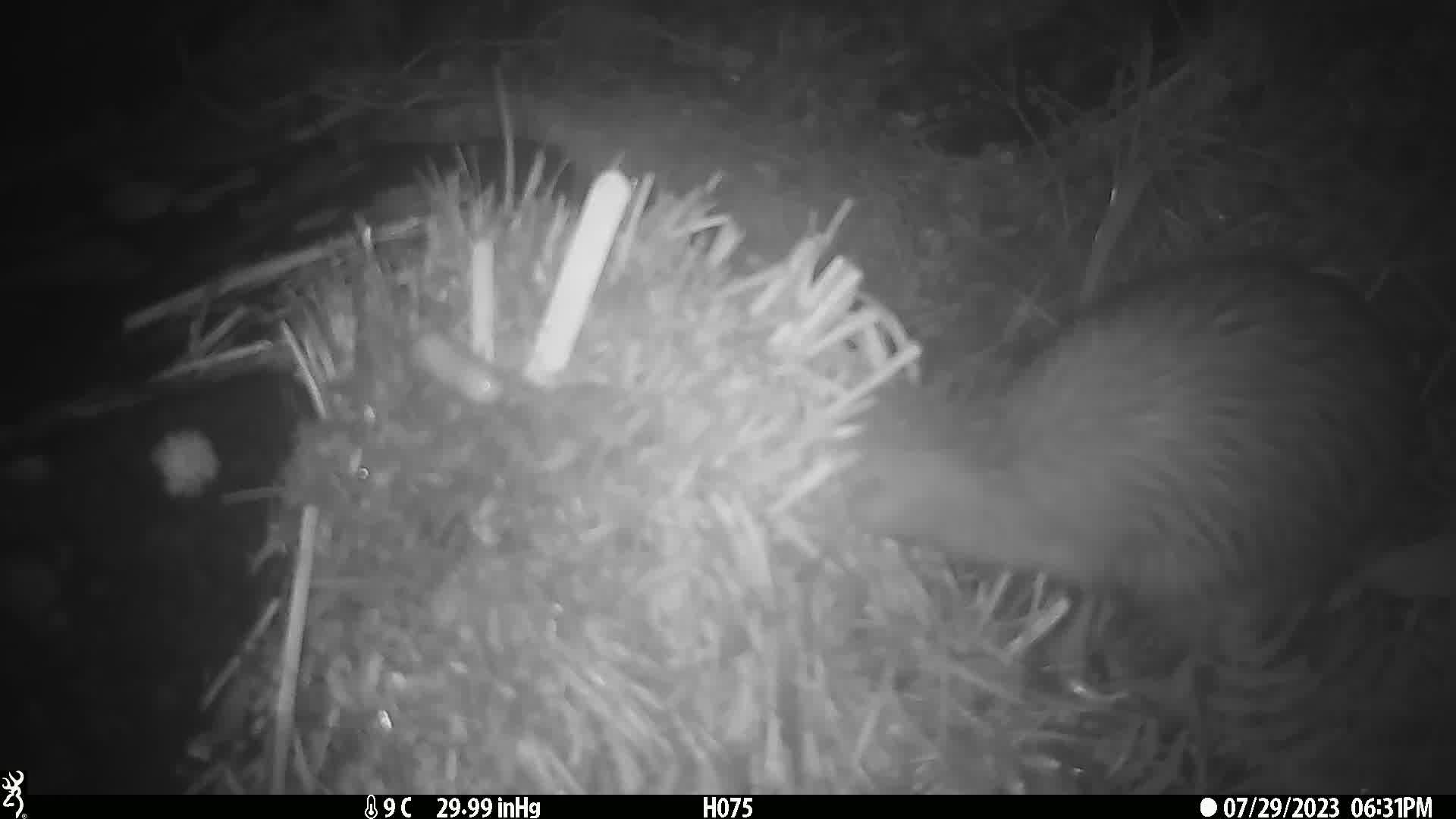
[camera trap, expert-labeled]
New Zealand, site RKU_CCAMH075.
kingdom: Animalia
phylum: Chordata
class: Aves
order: Apterygiformes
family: Apterygidae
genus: Apteryx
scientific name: Apteryx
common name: kiwi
Kiwi (Apteryx).